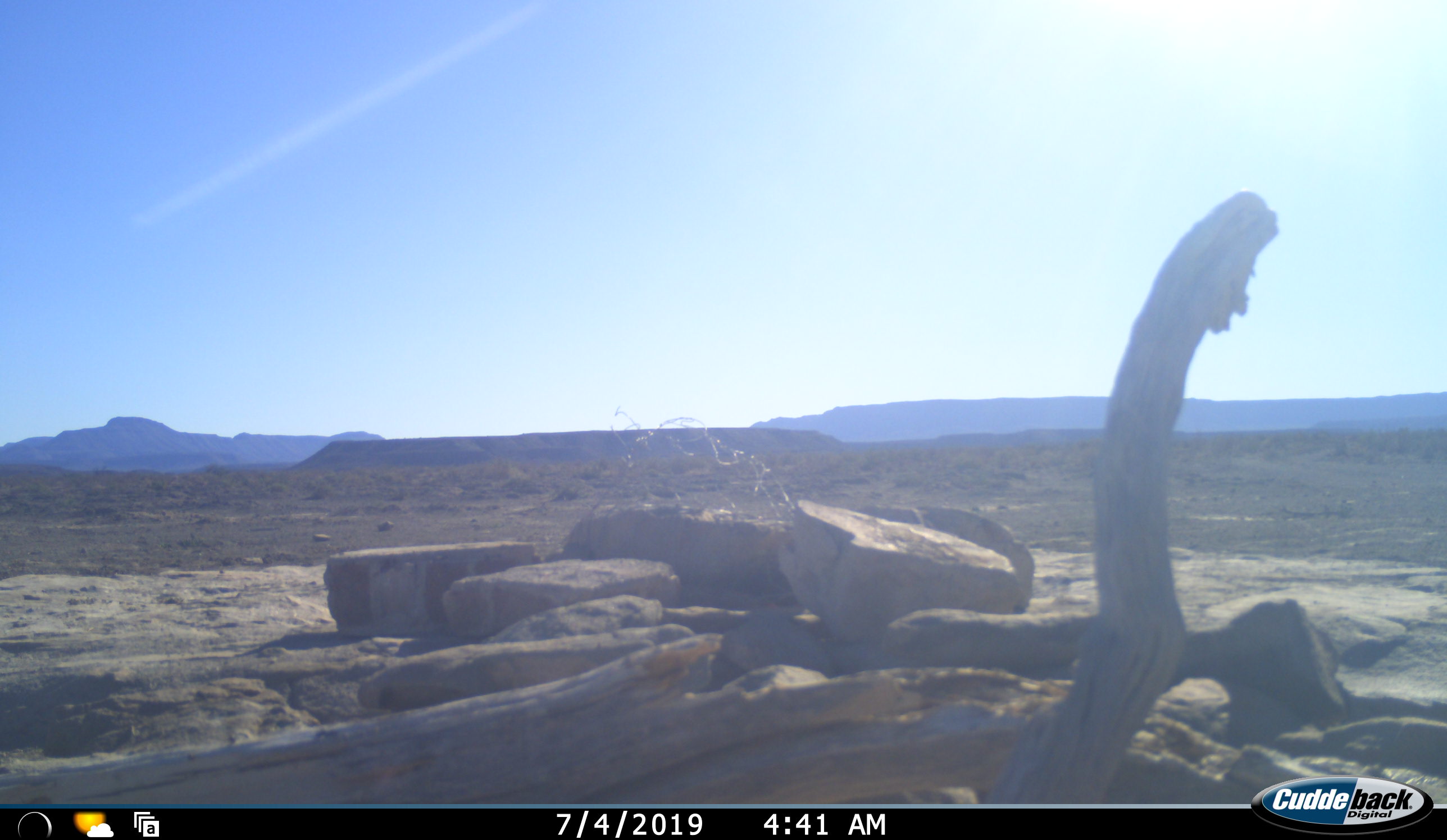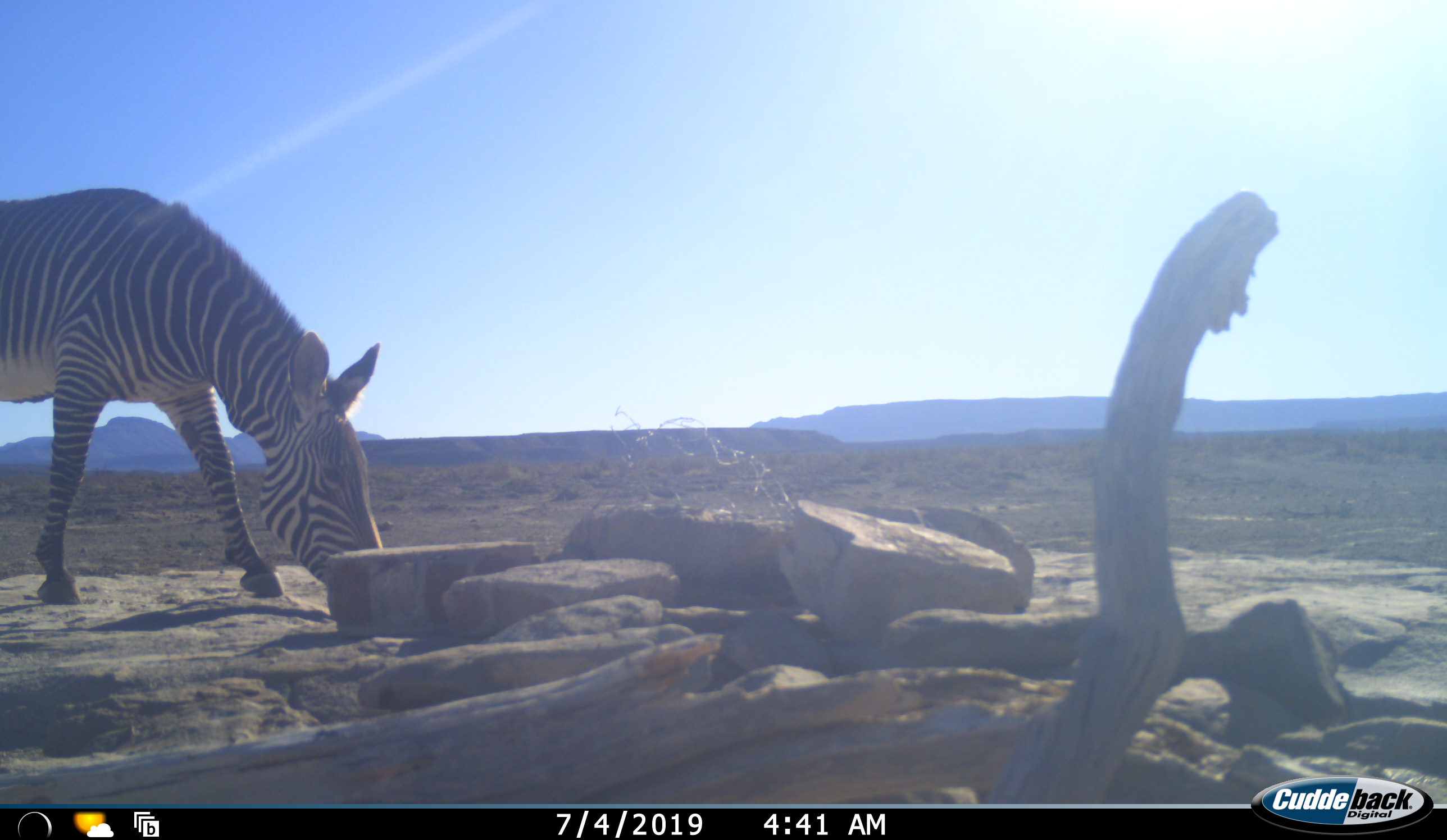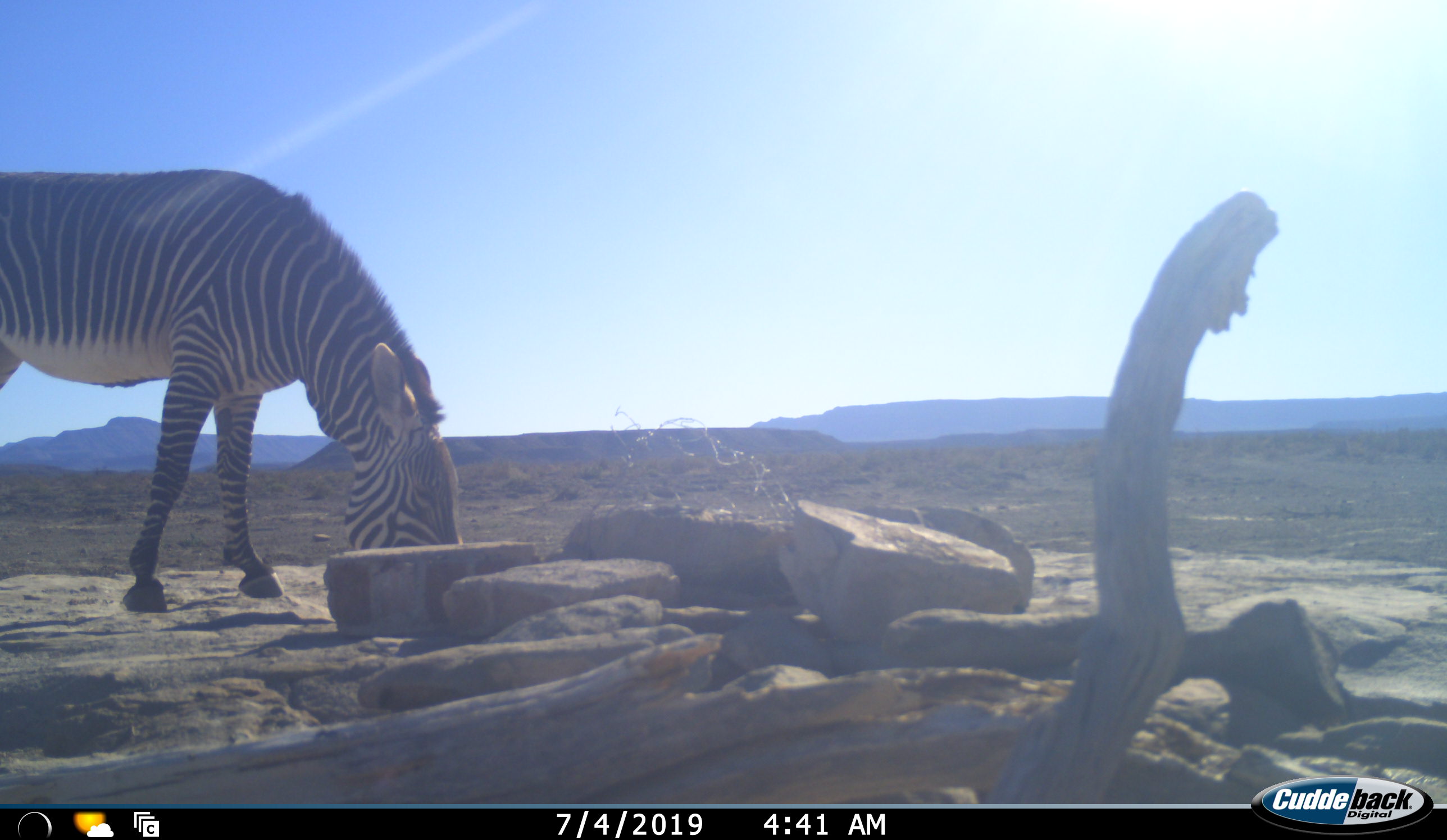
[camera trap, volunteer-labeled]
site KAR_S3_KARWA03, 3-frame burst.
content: unidentified animal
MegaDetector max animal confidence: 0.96